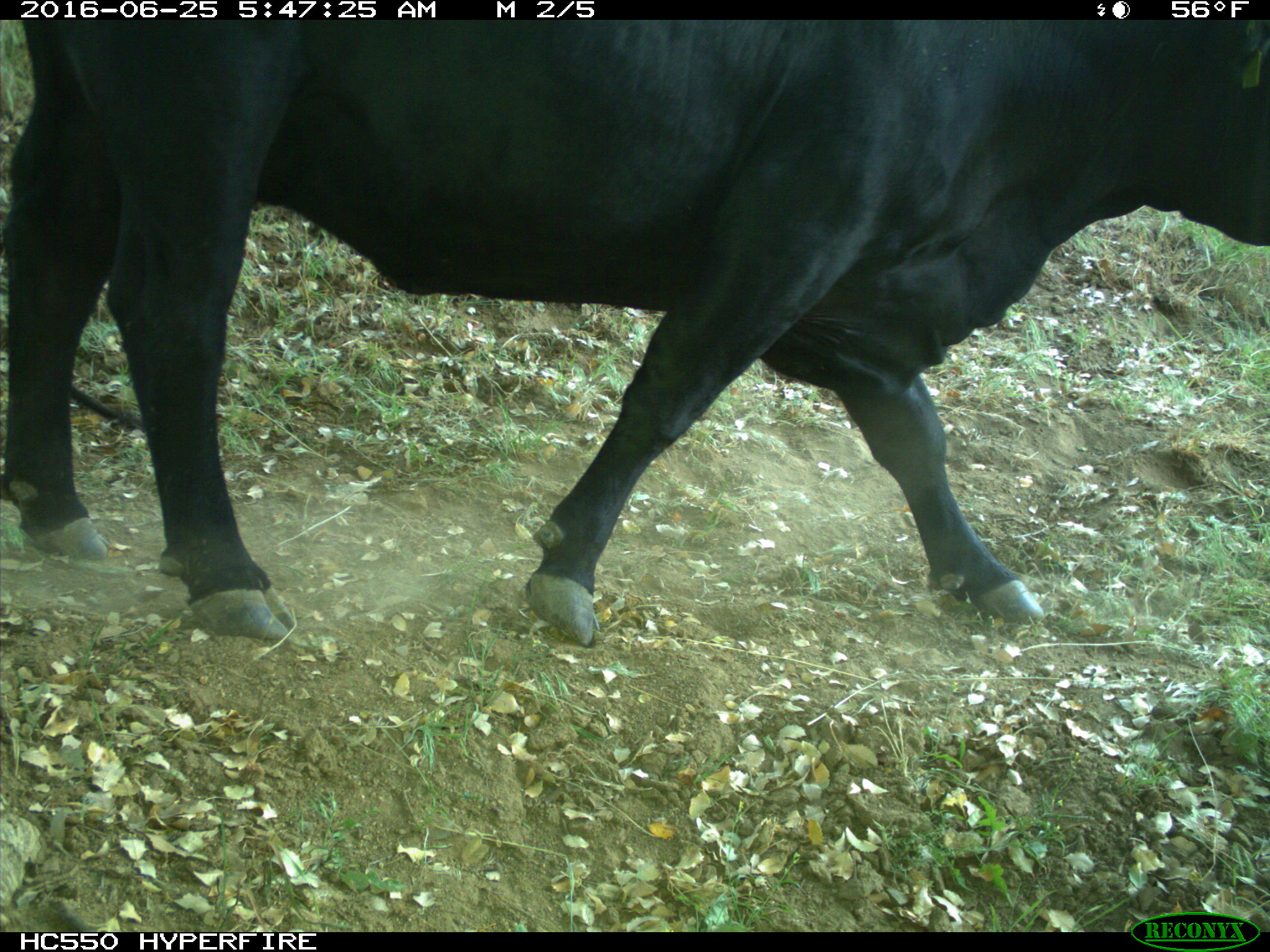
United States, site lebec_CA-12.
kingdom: Animalia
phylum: Chordata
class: Mammalia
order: Artiodactyla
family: Bovidae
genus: Bos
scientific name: Bos taurus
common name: domestic cow